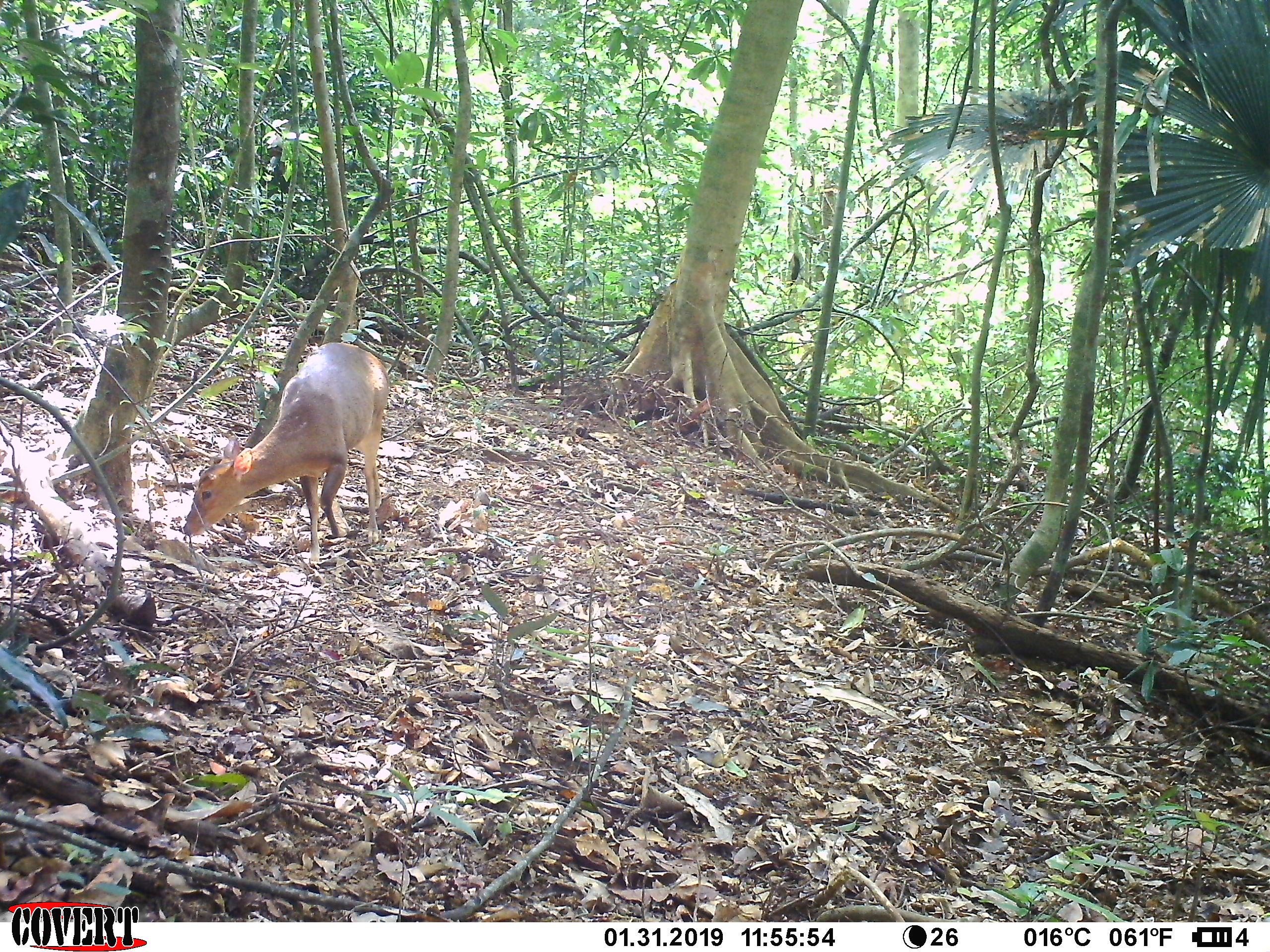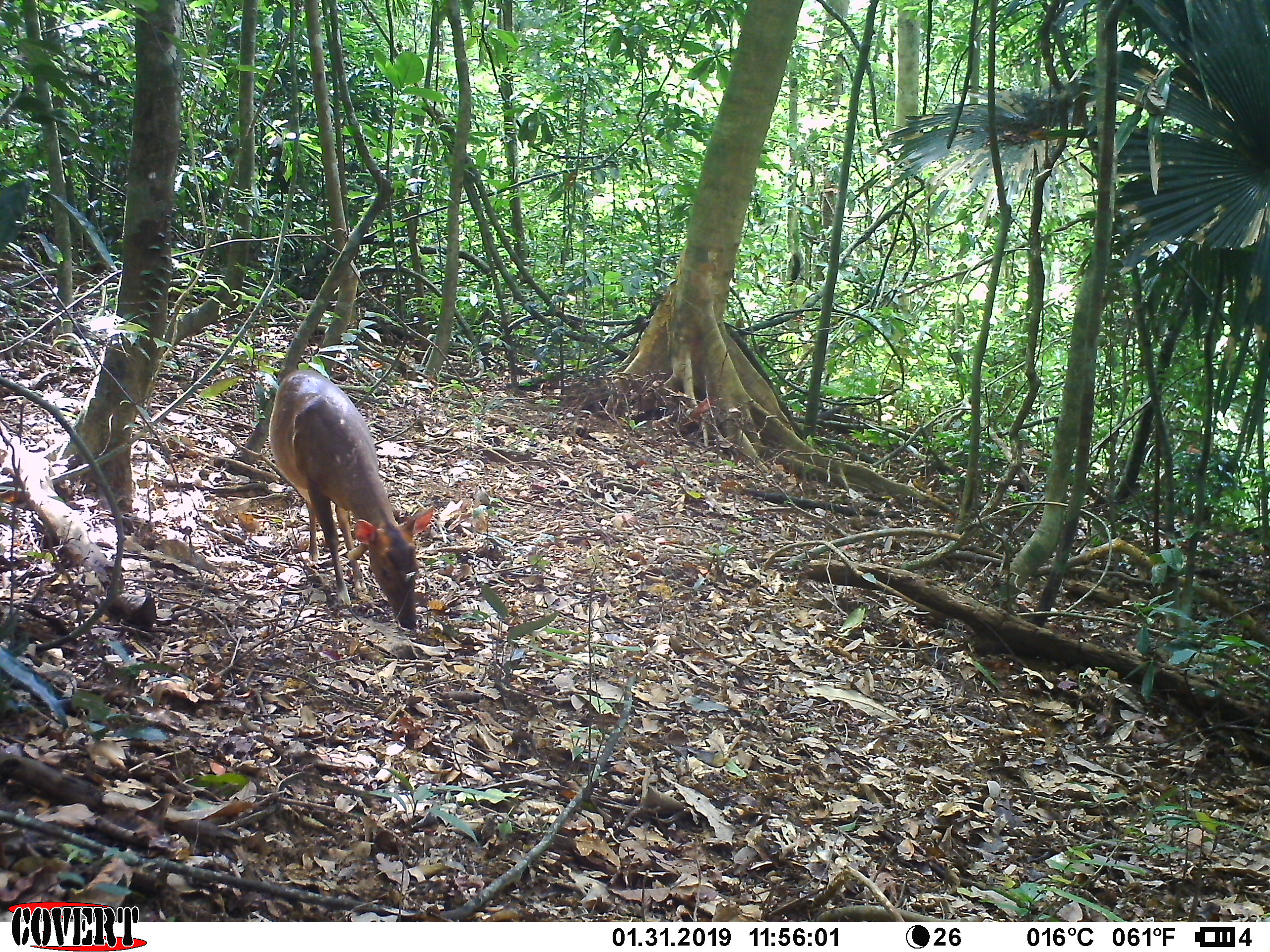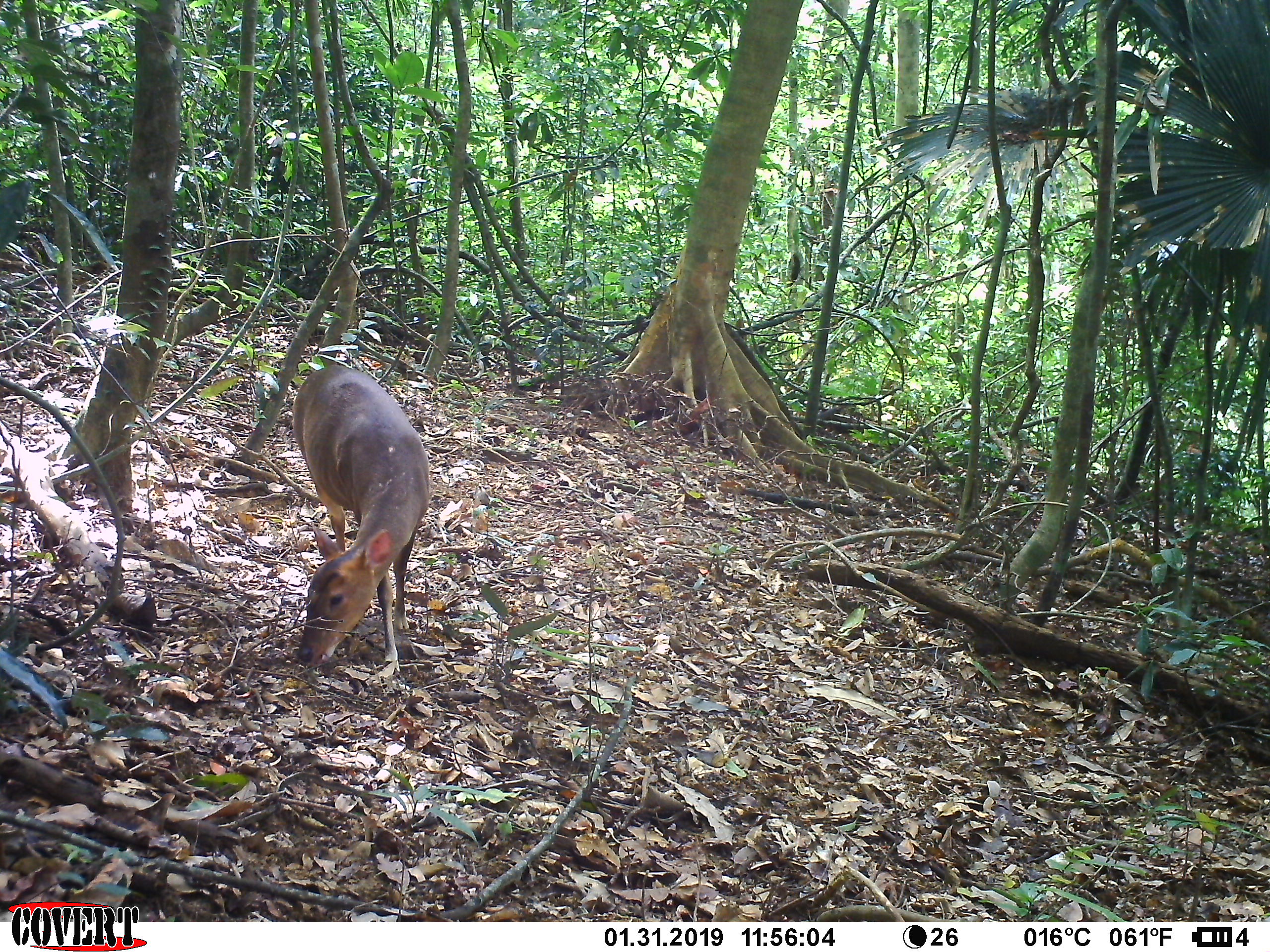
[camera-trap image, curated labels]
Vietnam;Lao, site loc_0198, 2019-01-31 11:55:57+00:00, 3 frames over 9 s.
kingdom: Animalia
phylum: Chordata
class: Mammalia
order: Artiodactyla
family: Cervidae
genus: Muntiacus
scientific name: Muntiacus vuquangensis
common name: large-antlered muntjac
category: large antlered muntjac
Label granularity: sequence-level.